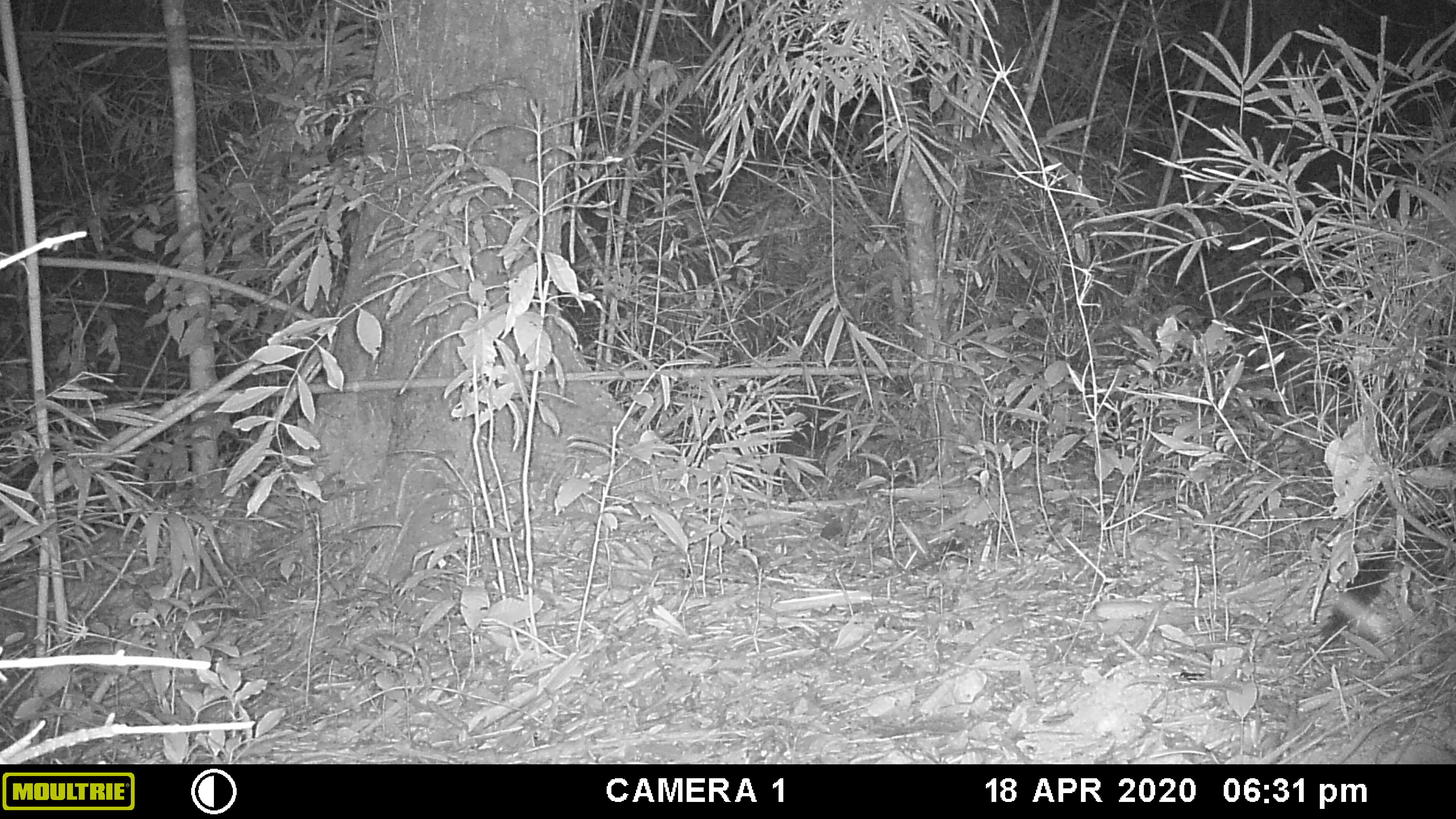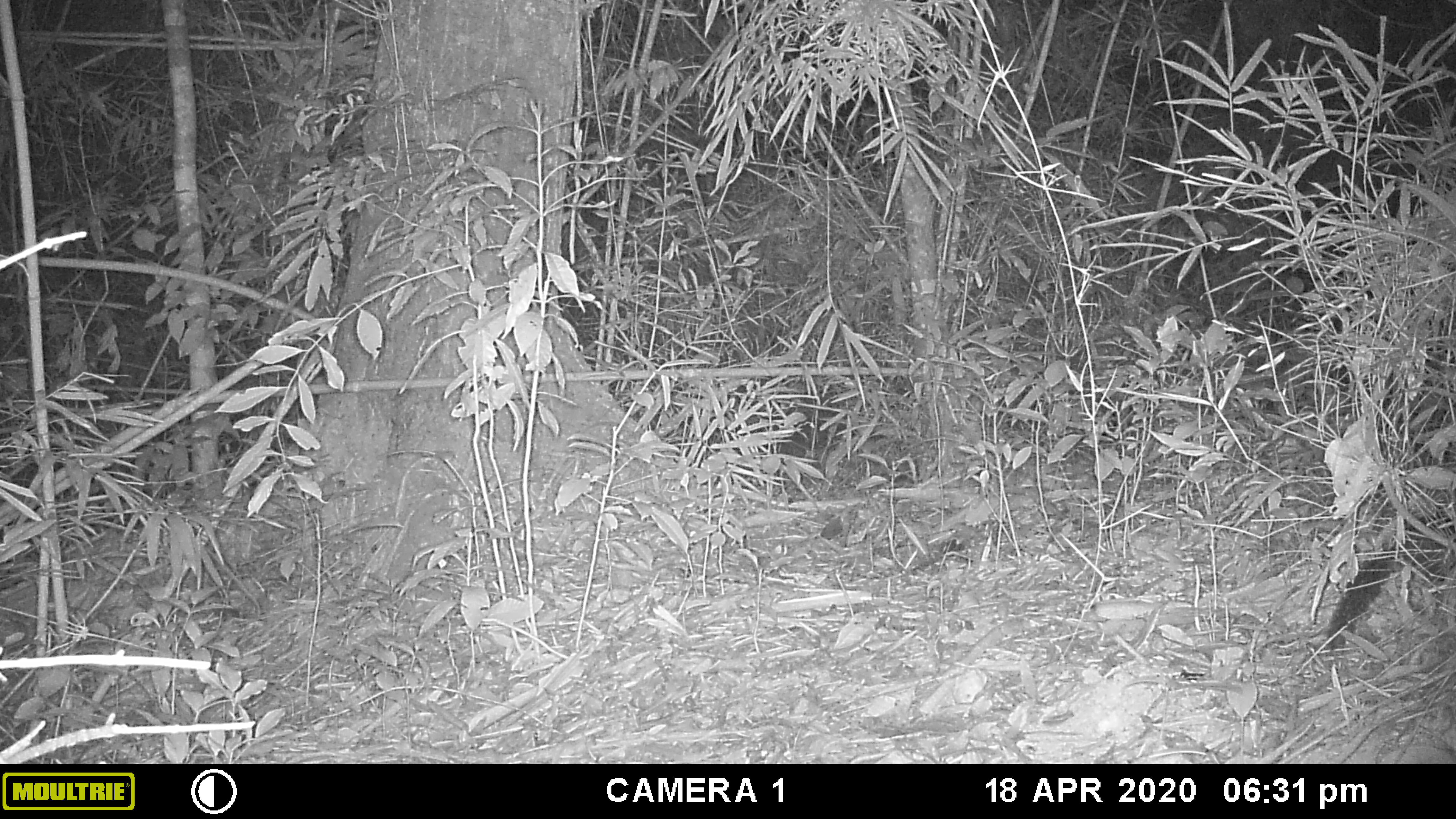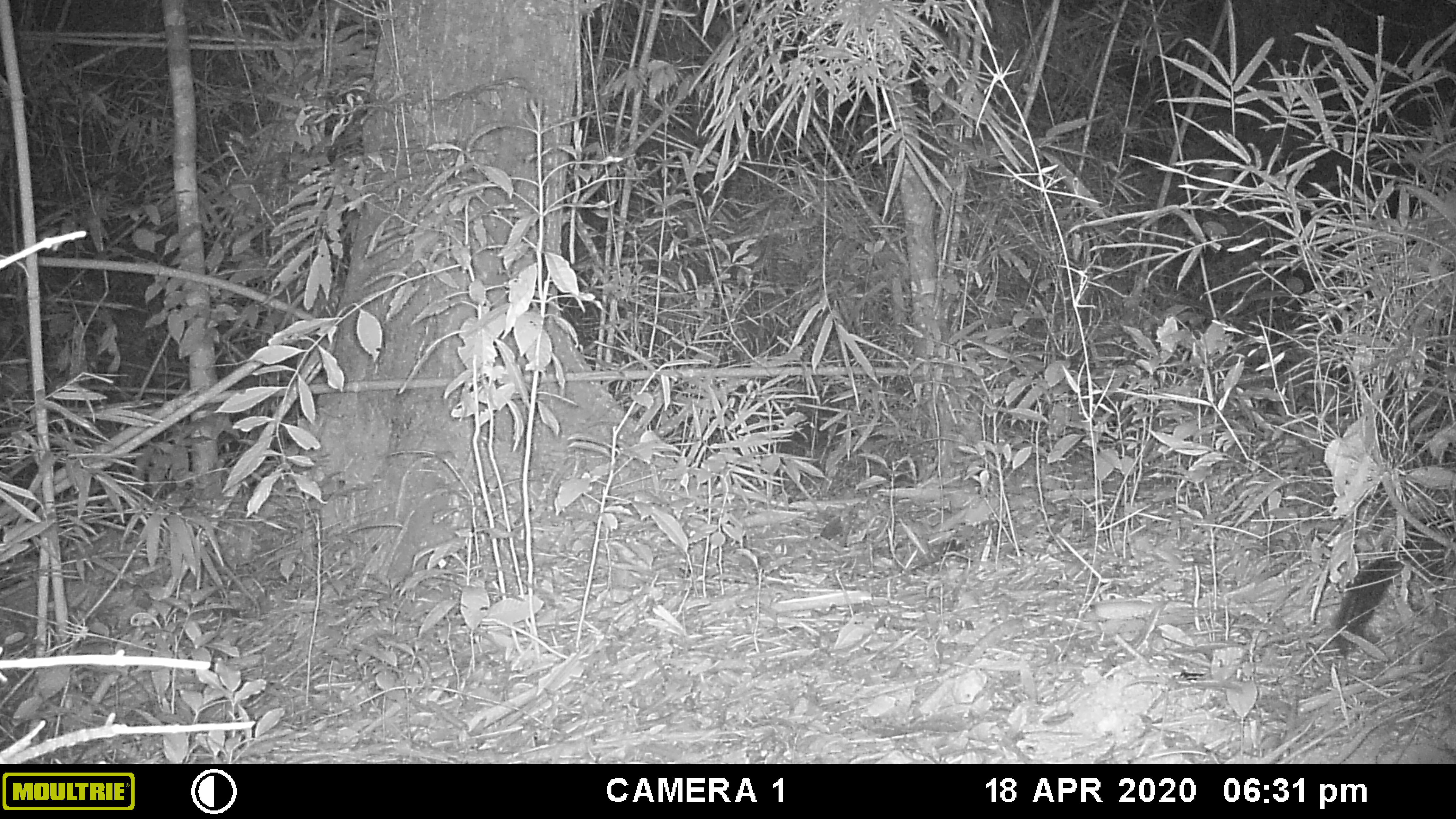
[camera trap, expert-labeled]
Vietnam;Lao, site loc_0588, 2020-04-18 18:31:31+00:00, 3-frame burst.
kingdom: Animalia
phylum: Chordata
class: Mammalia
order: Rodentia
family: Sciuridae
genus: Dremomys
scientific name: Dremomys rufigenis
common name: red-cheeked squirrel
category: red cheeked squirrel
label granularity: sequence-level